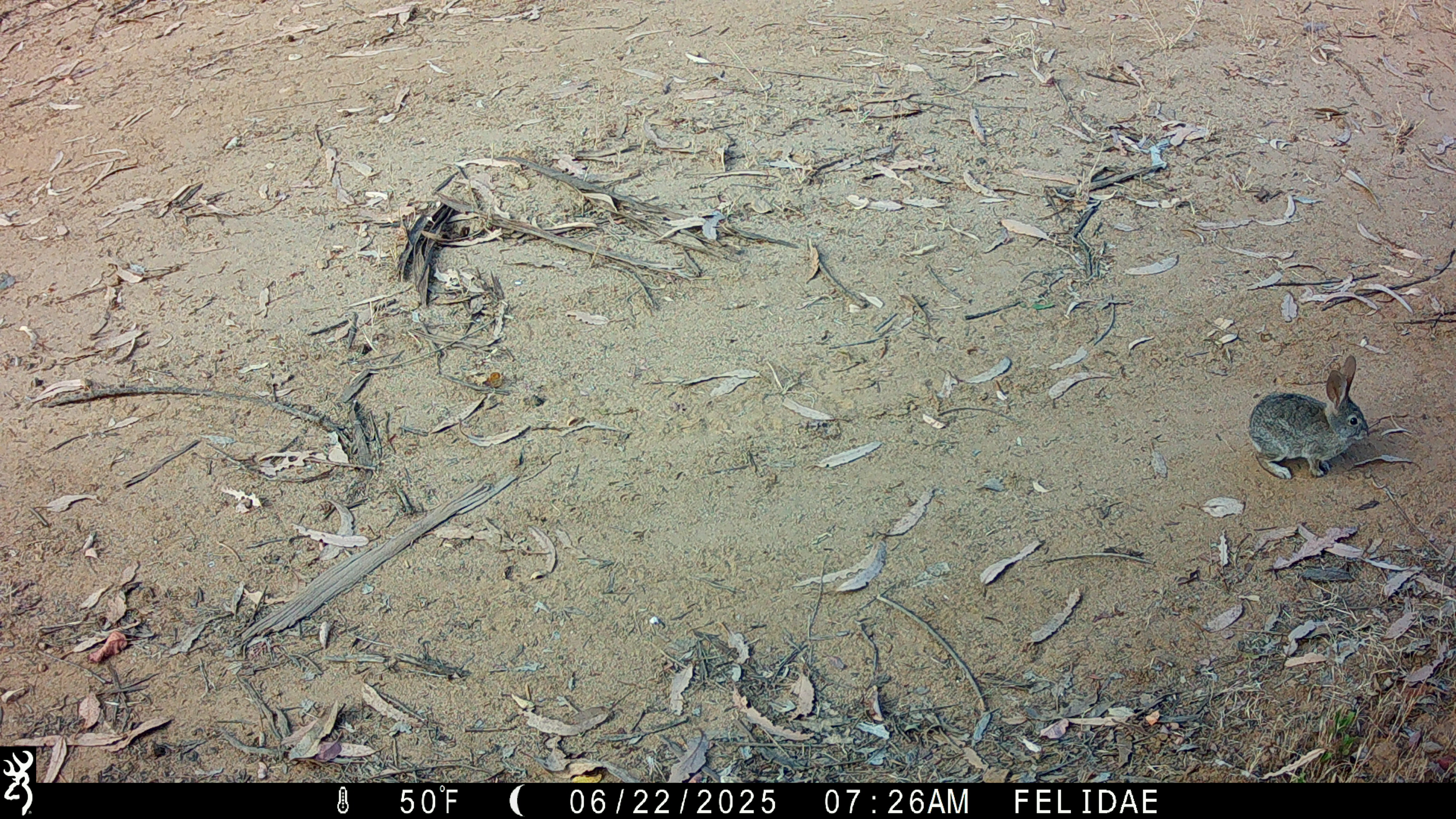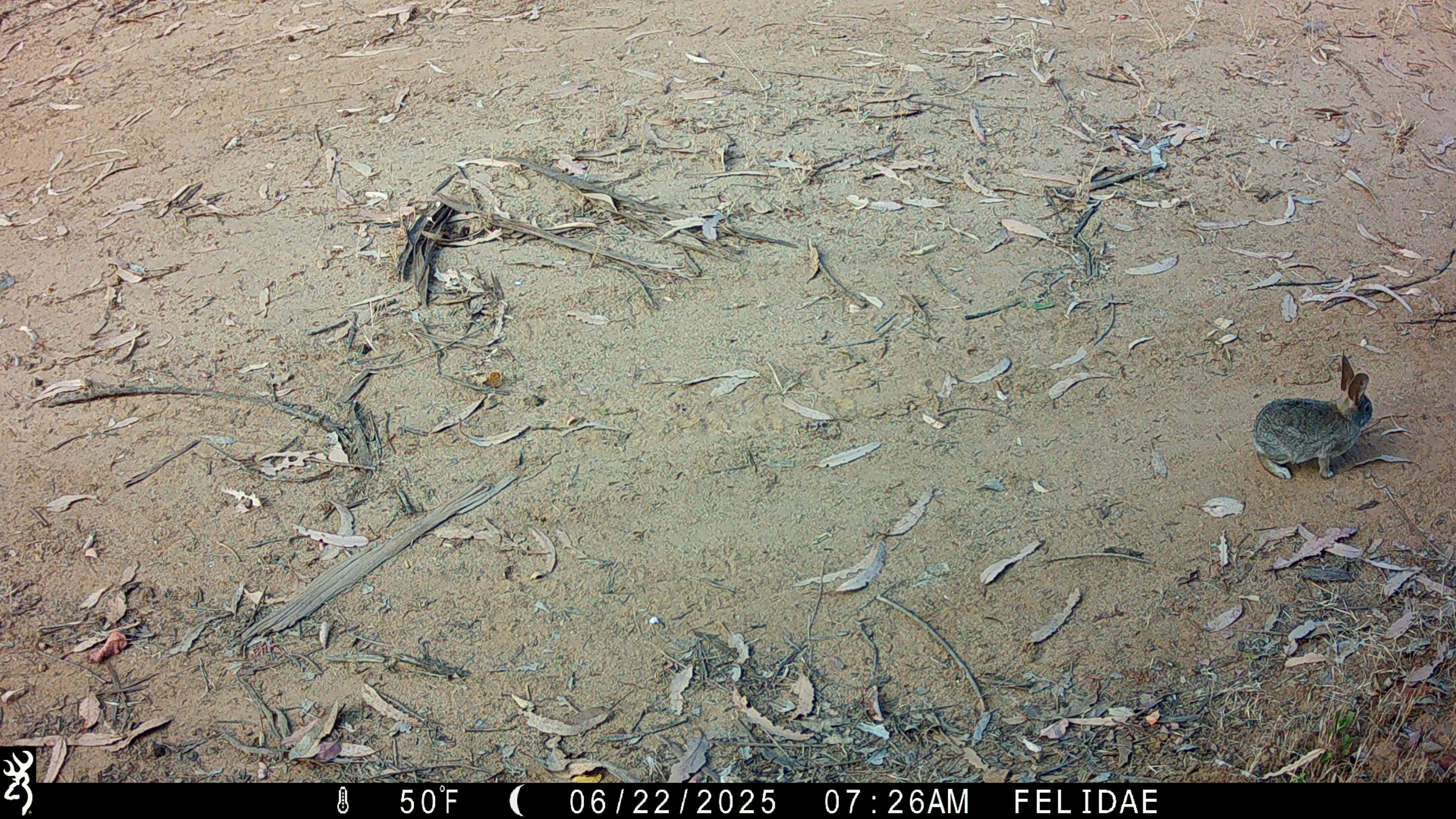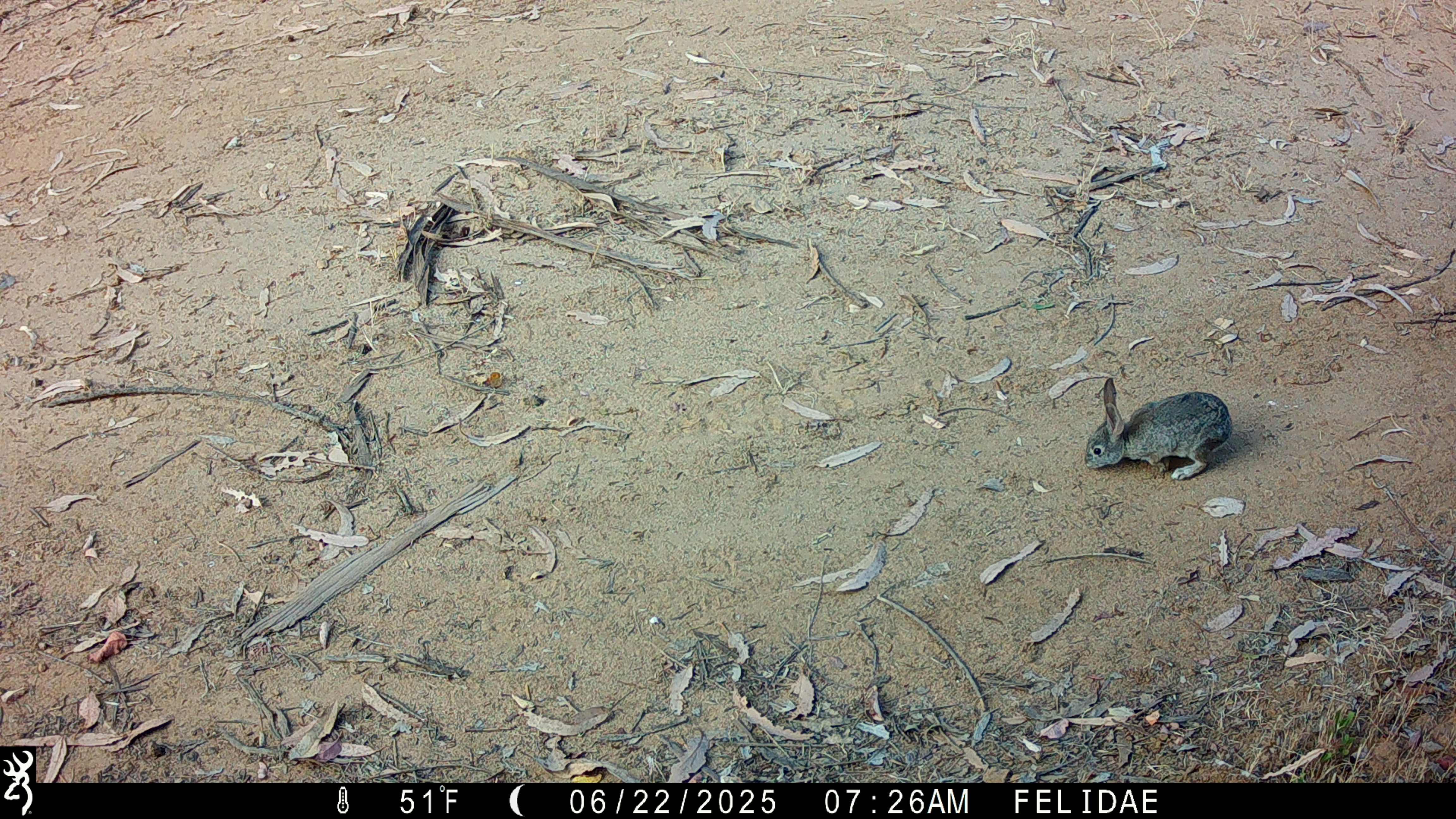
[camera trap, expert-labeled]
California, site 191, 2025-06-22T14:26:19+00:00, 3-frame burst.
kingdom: Animalia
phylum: Chordata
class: Mammalia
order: Lagomorpha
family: Leporidae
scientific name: Leporidae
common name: rabbit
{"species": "rabbit (Leporidae)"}